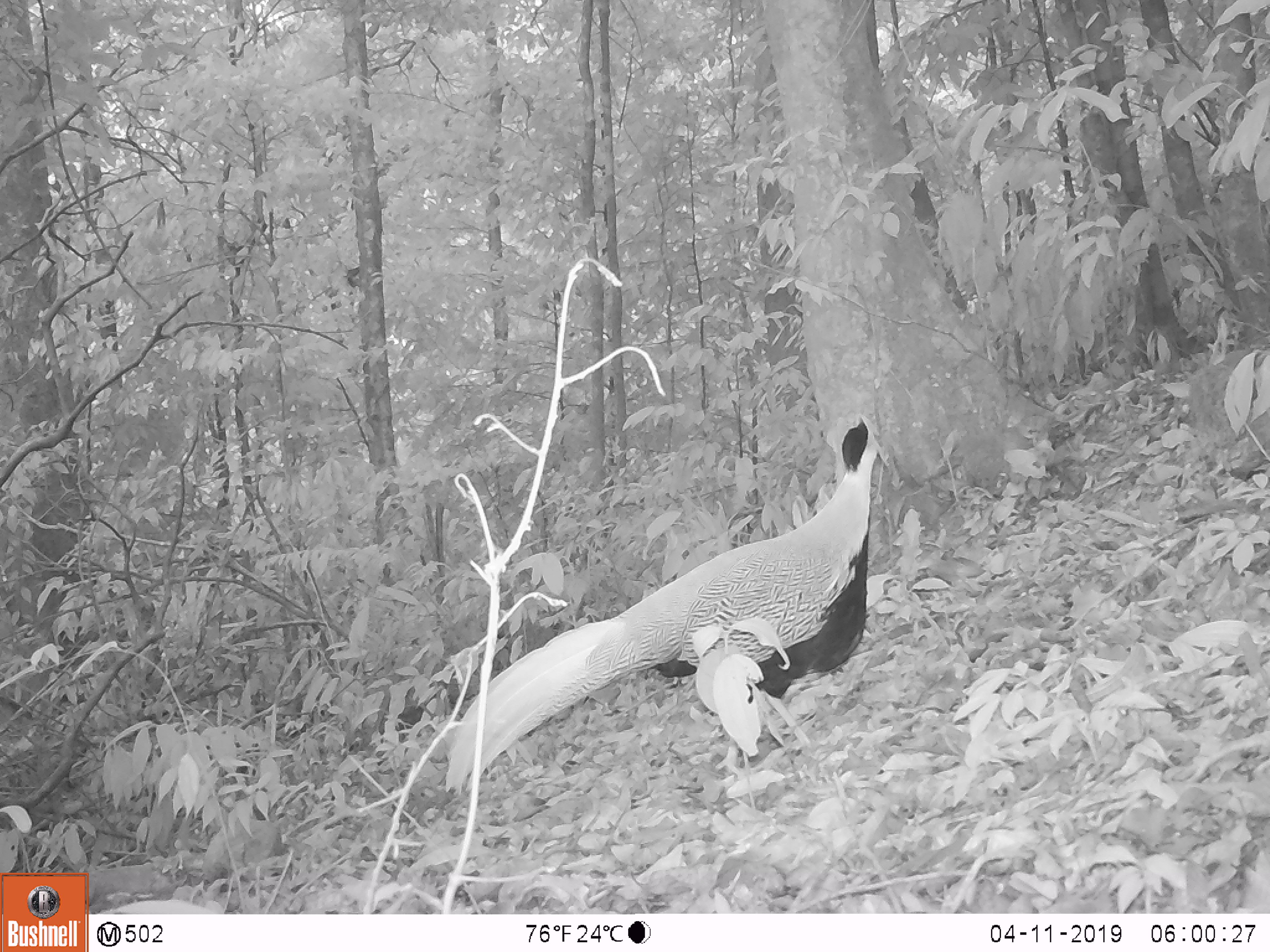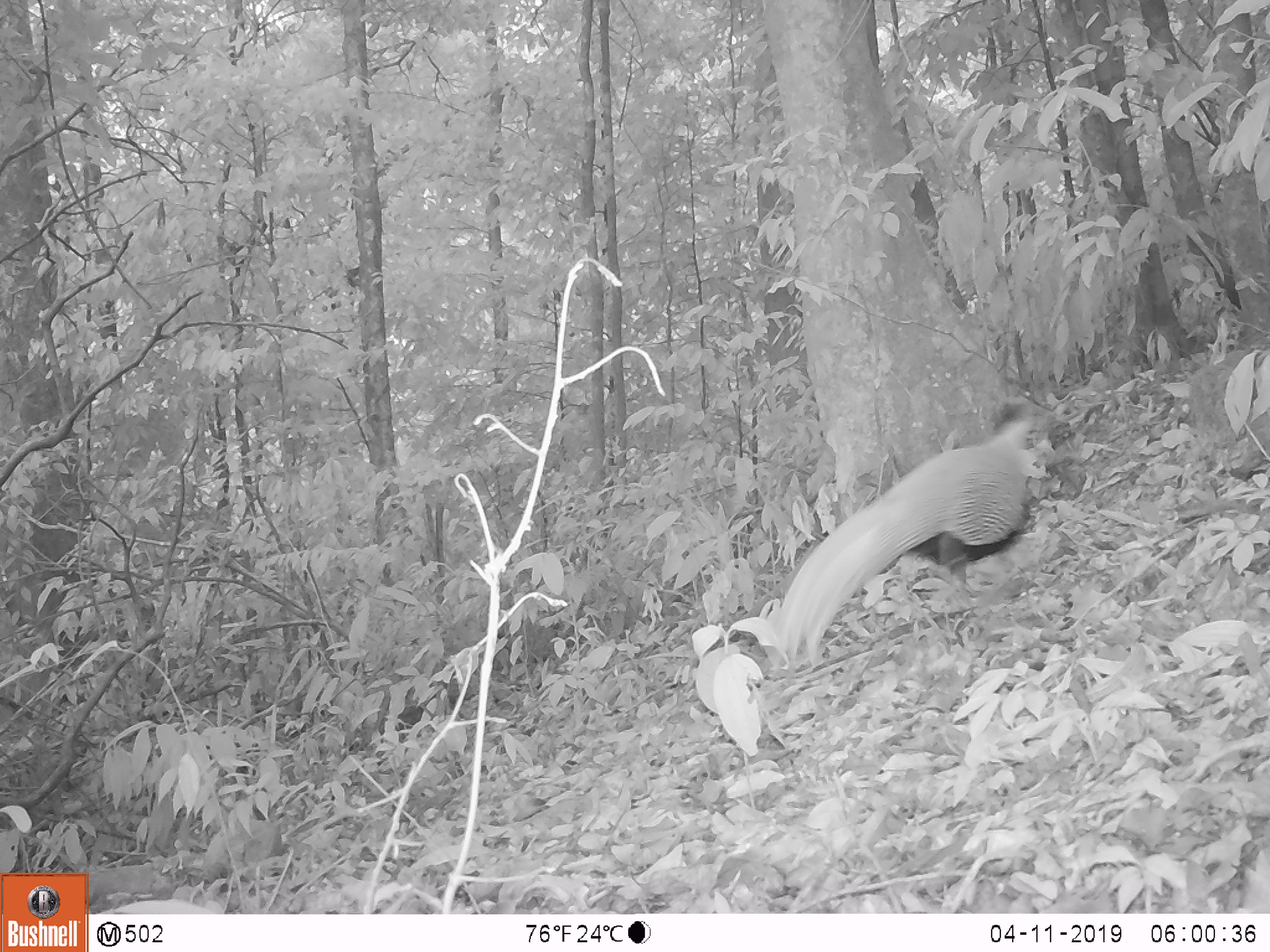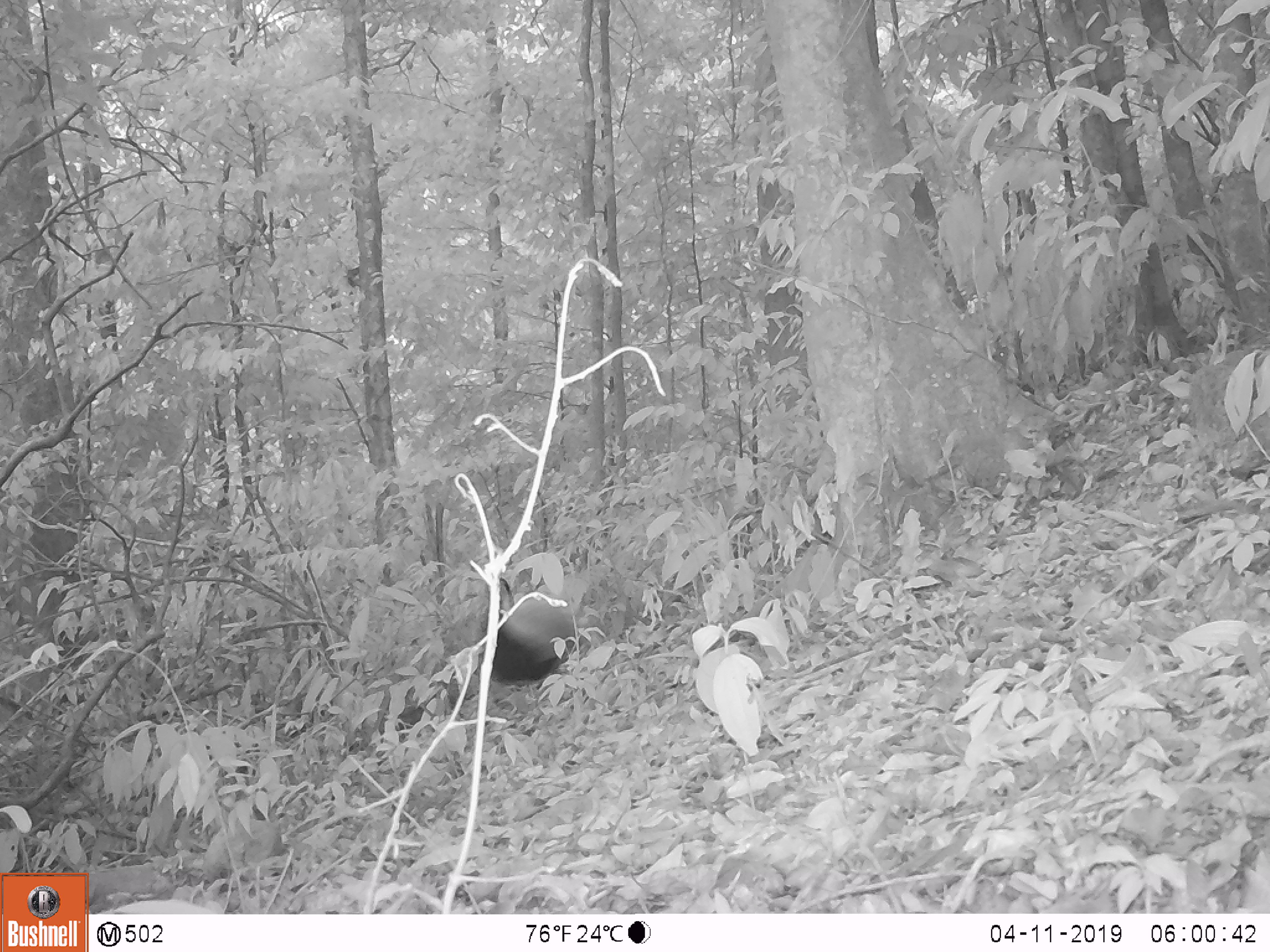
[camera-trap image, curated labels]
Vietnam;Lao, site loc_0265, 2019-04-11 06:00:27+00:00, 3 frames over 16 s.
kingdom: Animalia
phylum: Chordata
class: Aves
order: Galliformes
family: Phasianidae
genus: Lophura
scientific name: Lophura nycthemera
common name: silver pheasant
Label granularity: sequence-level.